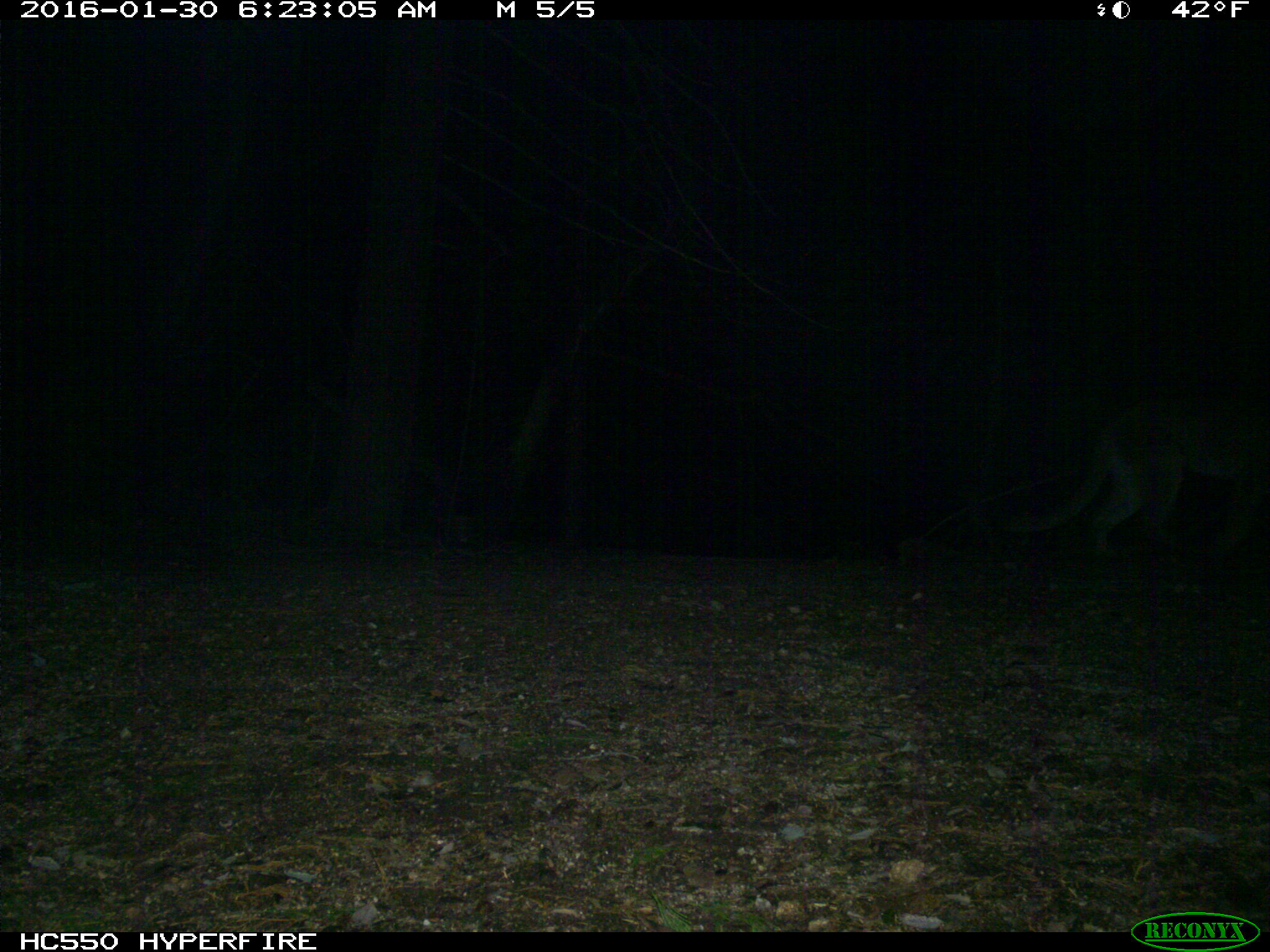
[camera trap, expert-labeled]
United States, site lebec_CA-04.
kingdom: Animalia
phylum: Chordata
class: Mammalia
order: Carnivora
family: Felidae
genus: Puma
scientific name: Puma concolor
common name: mountain lion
Puma concolor (mountain lion).